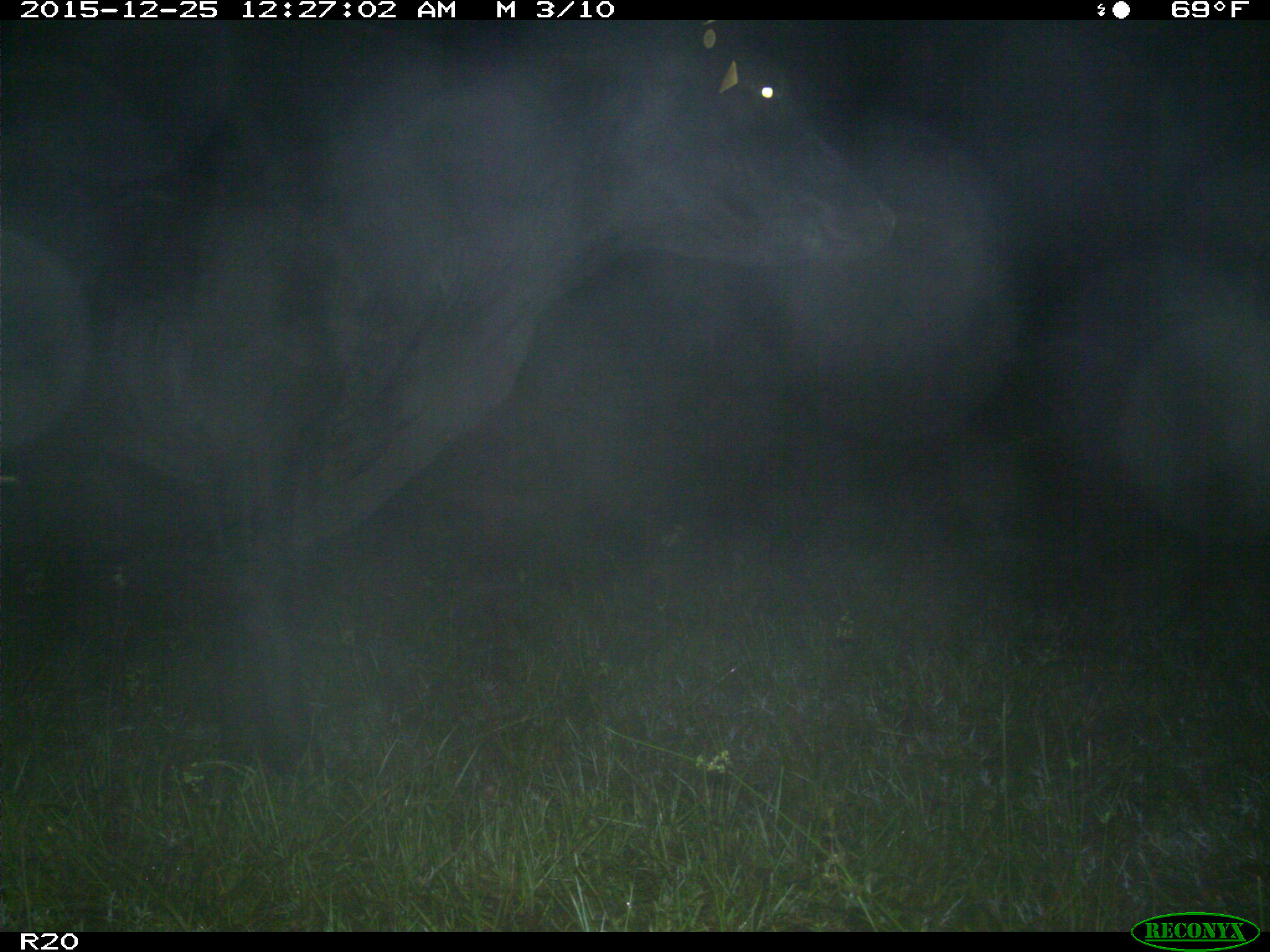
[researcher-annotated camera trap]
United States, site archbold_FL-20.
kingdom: Animalia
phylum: Chordata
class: Mammalia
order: Artiodactyla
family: Bovidae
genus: Bos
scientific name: Bos taurus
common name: domestic cow